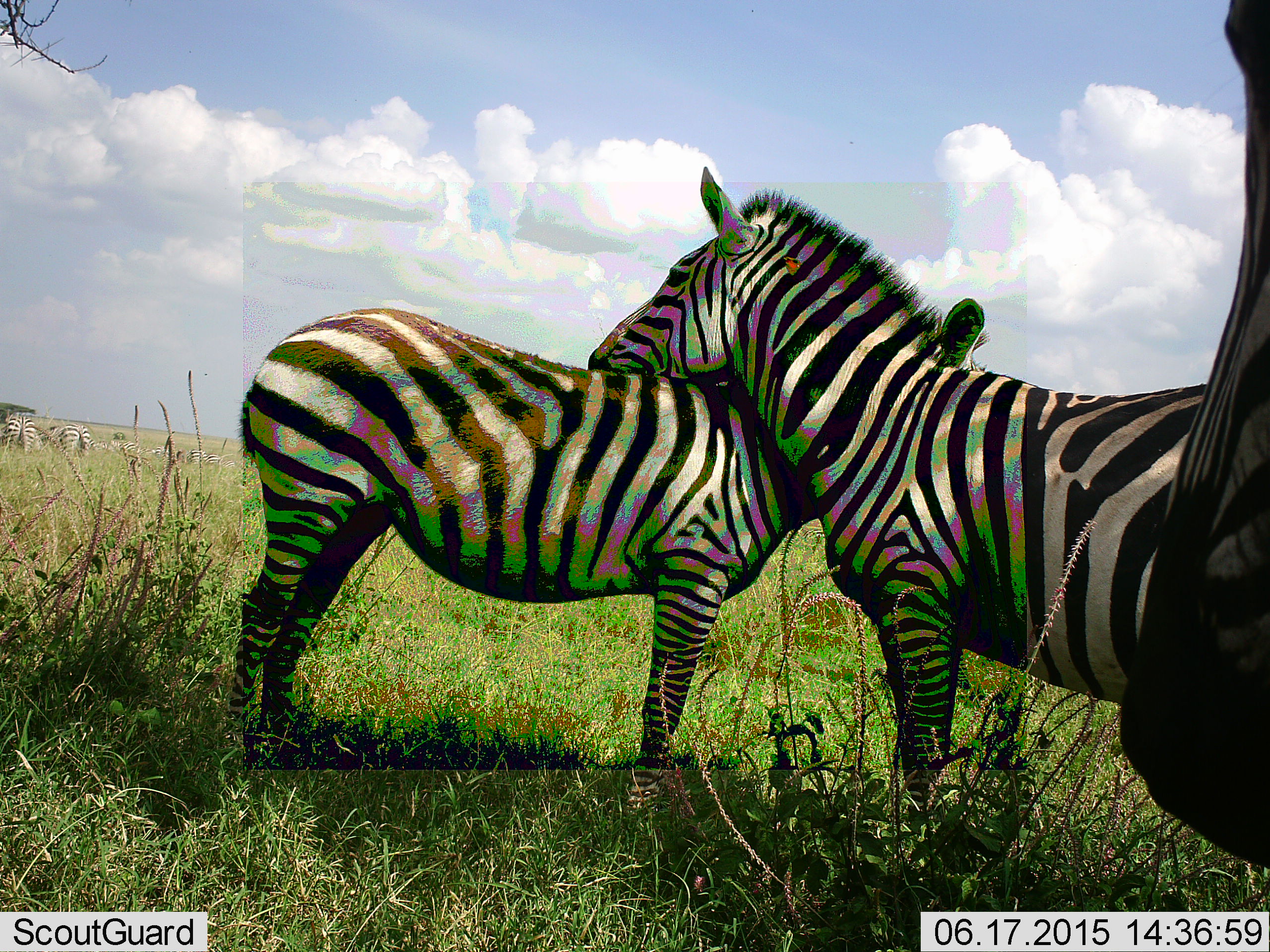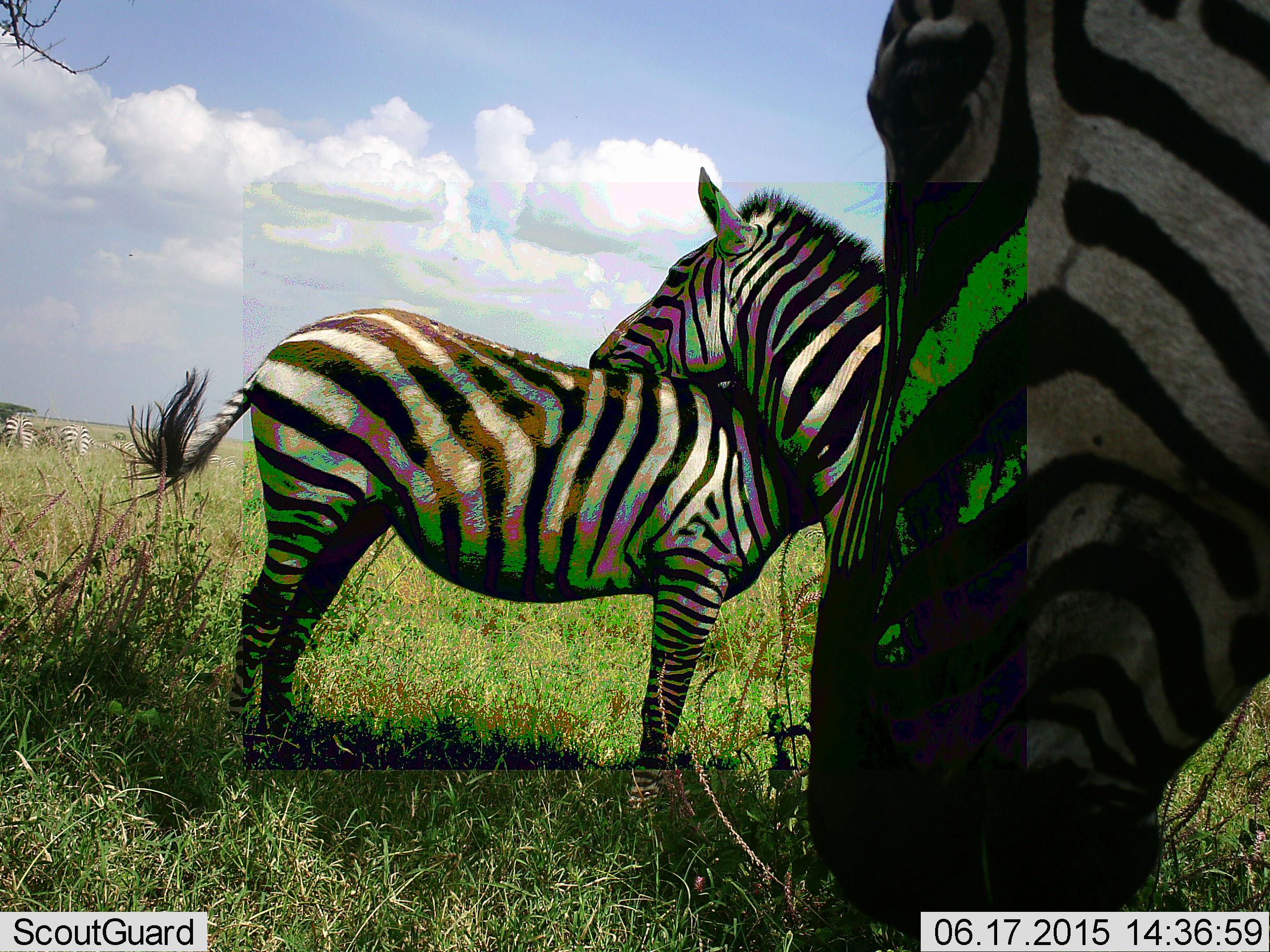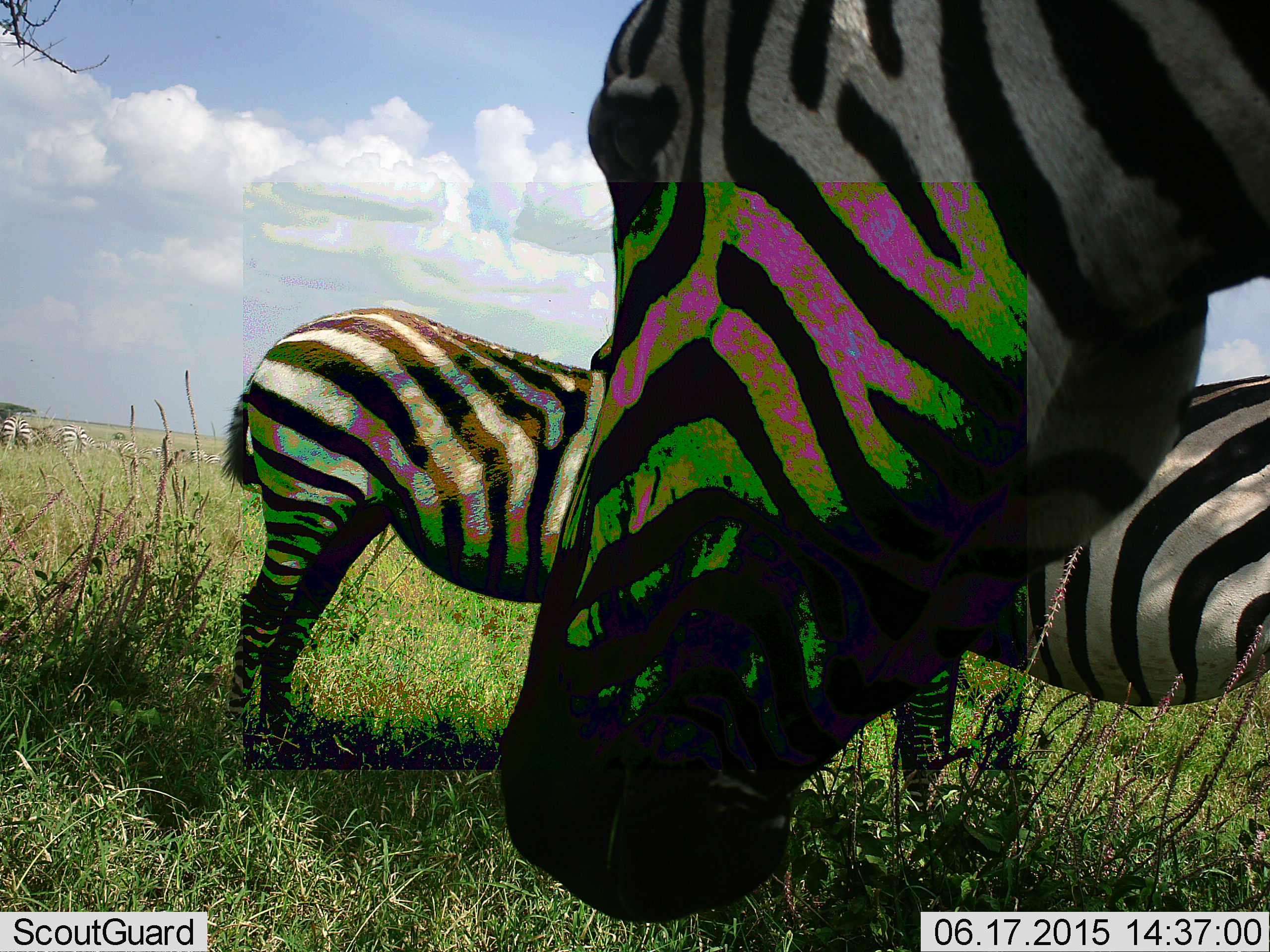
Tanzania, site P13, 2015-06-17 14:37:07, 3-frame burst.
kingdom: Animalia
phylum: Chordata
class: Mammalia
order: Perissodactyla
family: Equidae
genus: Equus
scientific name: Equus quagga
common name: plains zebra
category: zebra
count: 6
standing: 100%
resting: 10%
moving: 40%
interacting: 70%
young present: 10%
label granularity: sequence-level